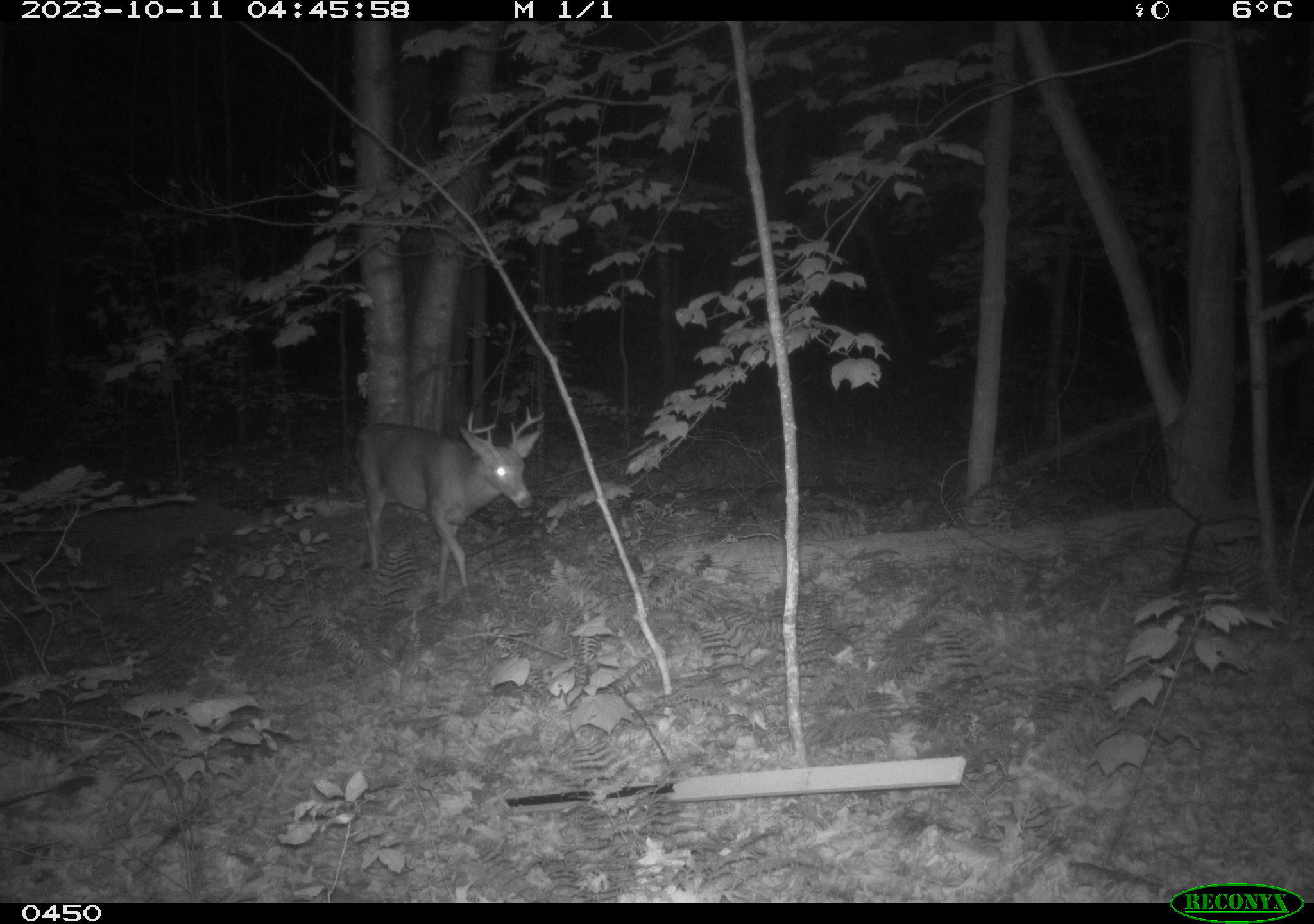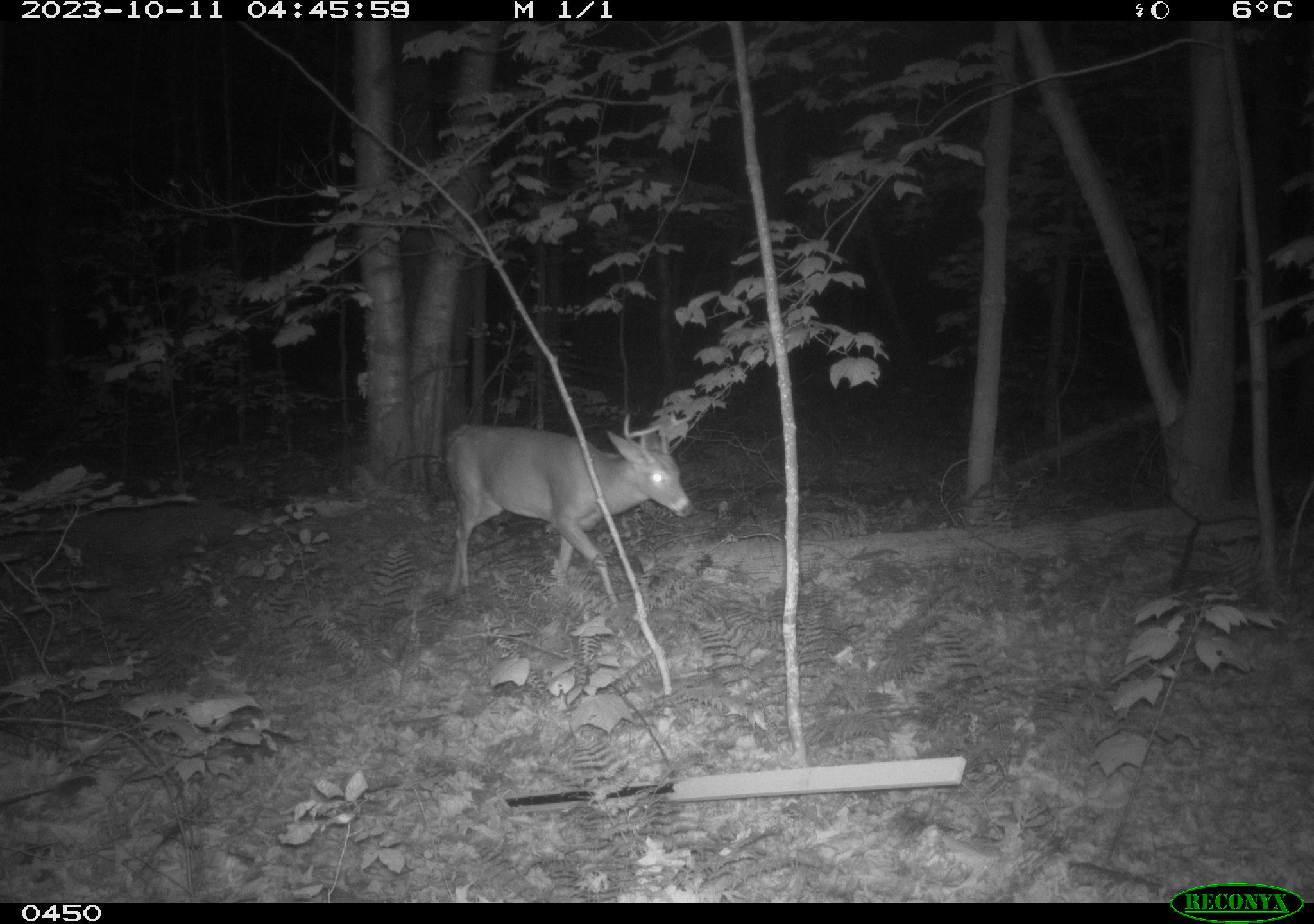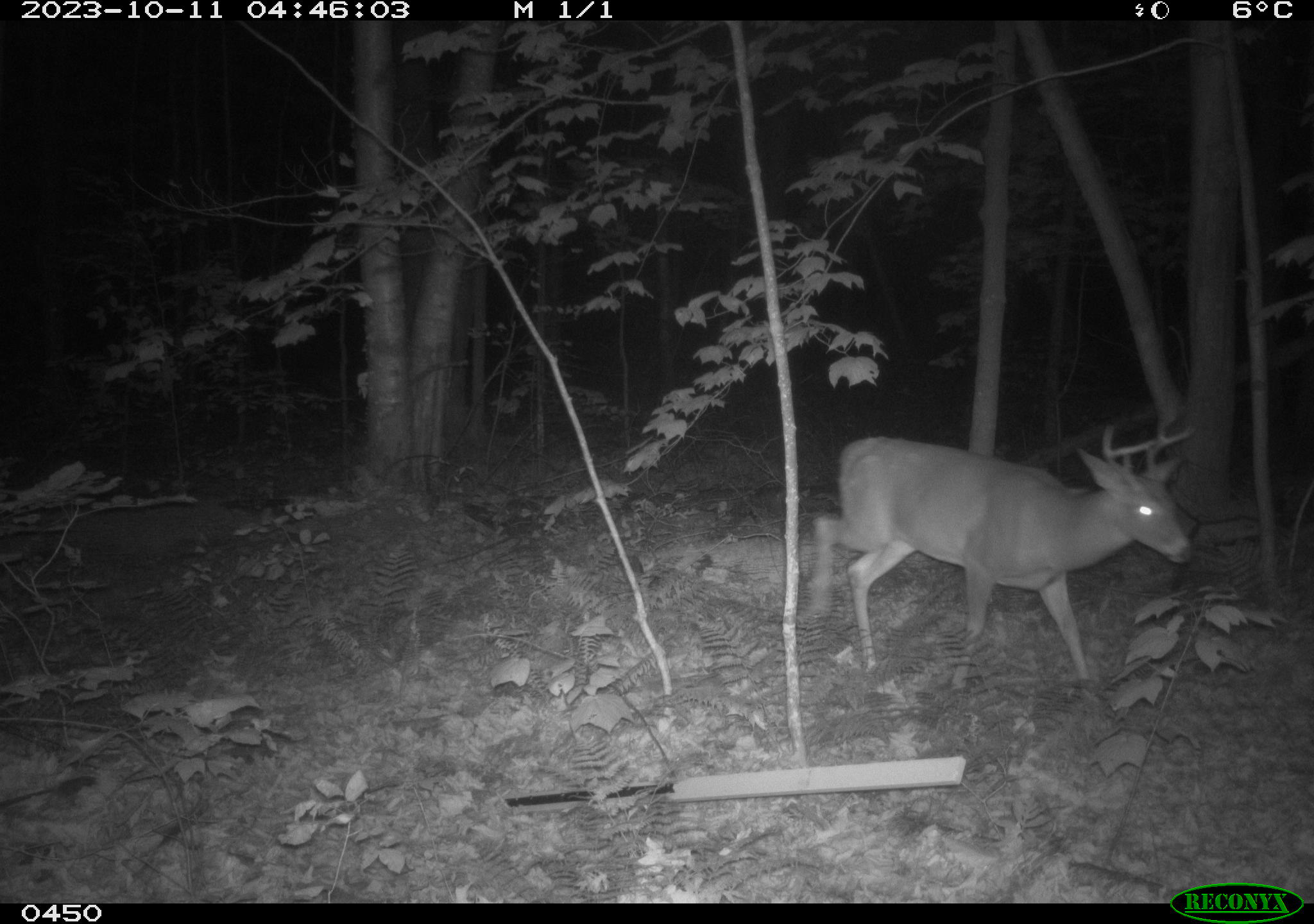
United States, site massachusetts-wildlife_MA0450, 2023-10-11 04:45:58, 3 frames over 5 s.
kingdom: Animalia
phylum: Chordata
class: Mammalia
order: Artiodactyla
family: Cervidae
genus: Odocoileus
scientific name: Odocoileus virginianus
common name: white-tailed deer